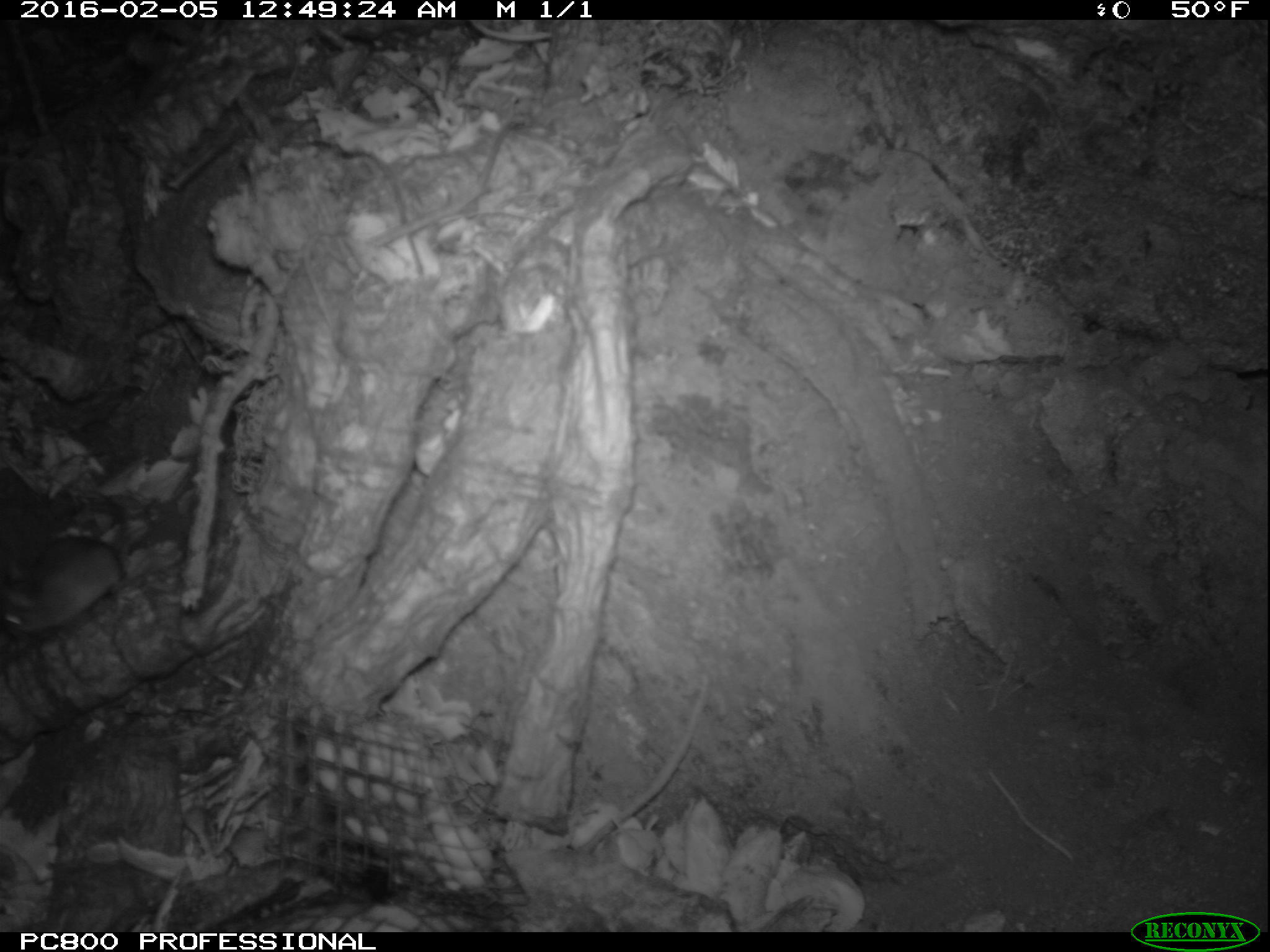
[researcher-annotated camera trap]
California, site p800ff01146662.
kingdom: Animalia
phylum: Chordata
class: Mammalia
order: Rodentia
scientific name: Rodentia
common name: rodent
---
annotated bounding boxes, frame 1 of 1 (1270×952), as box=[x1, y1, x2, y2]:
rodent: box=[0, 535, 125, 641]